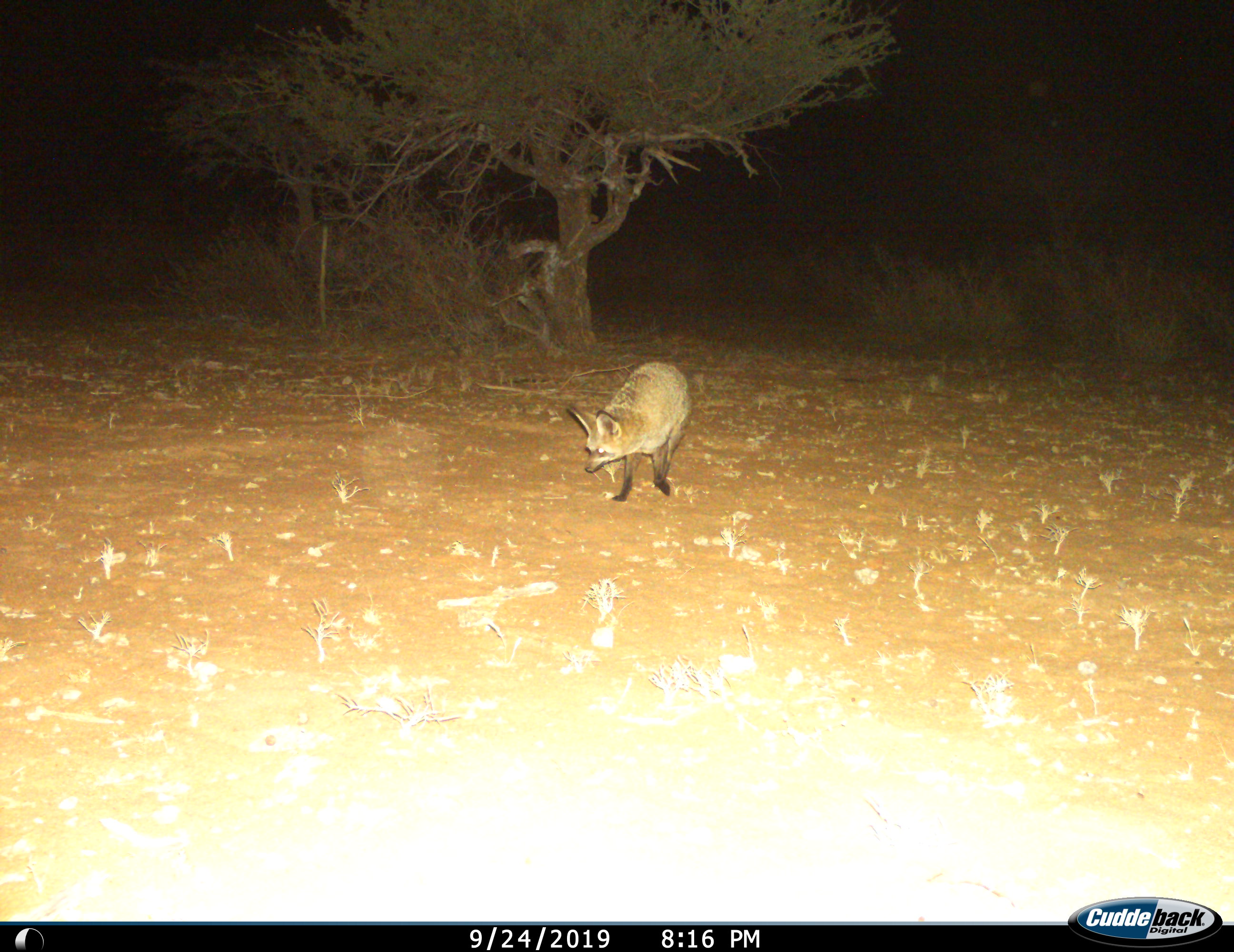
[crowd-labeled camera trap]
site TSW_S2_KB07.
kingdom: Animalia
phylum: Chordata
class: Mammalia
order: Carnivora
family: Canidae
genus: Otocyon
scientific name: Otocyon megalotis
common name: bat-eared fox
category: foxbateared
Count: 1.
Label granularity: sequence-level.